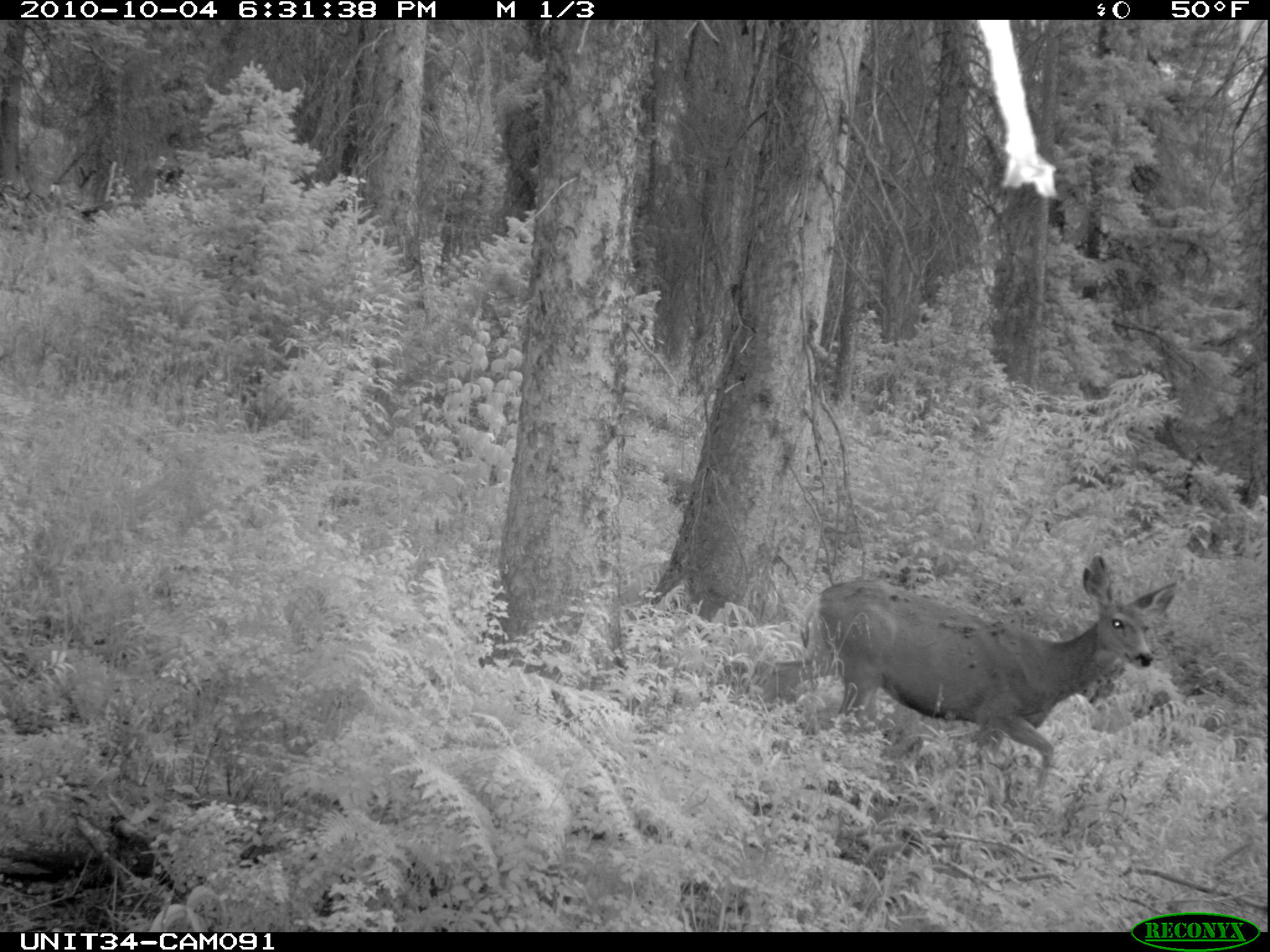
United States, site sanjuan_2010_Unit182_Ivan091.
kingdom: Animalia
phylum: Chordata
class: Mammalia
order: Artiodactyla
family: Cervidae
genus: Odocoileus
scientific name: Odocoileus hemionus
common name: mule deer